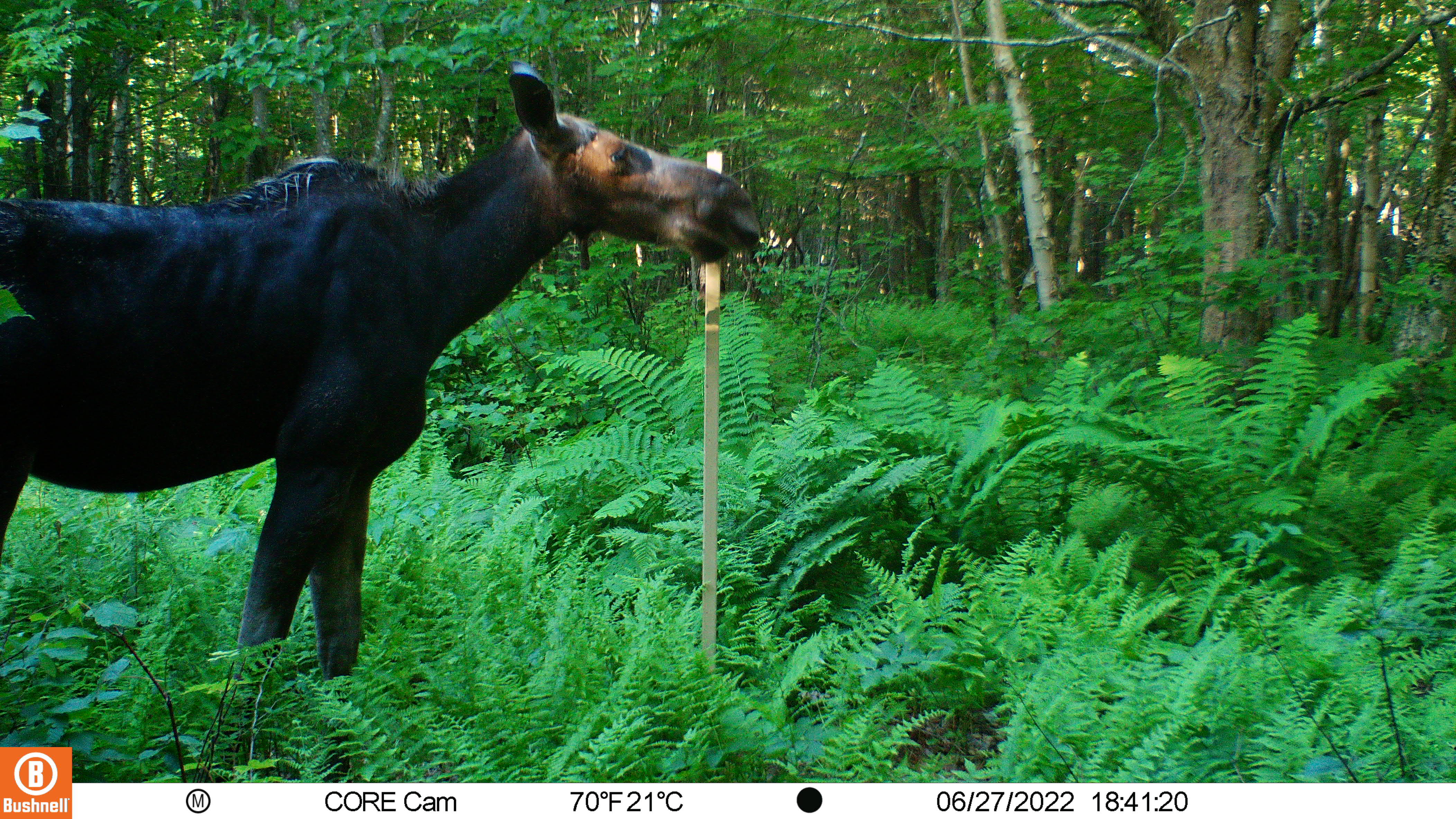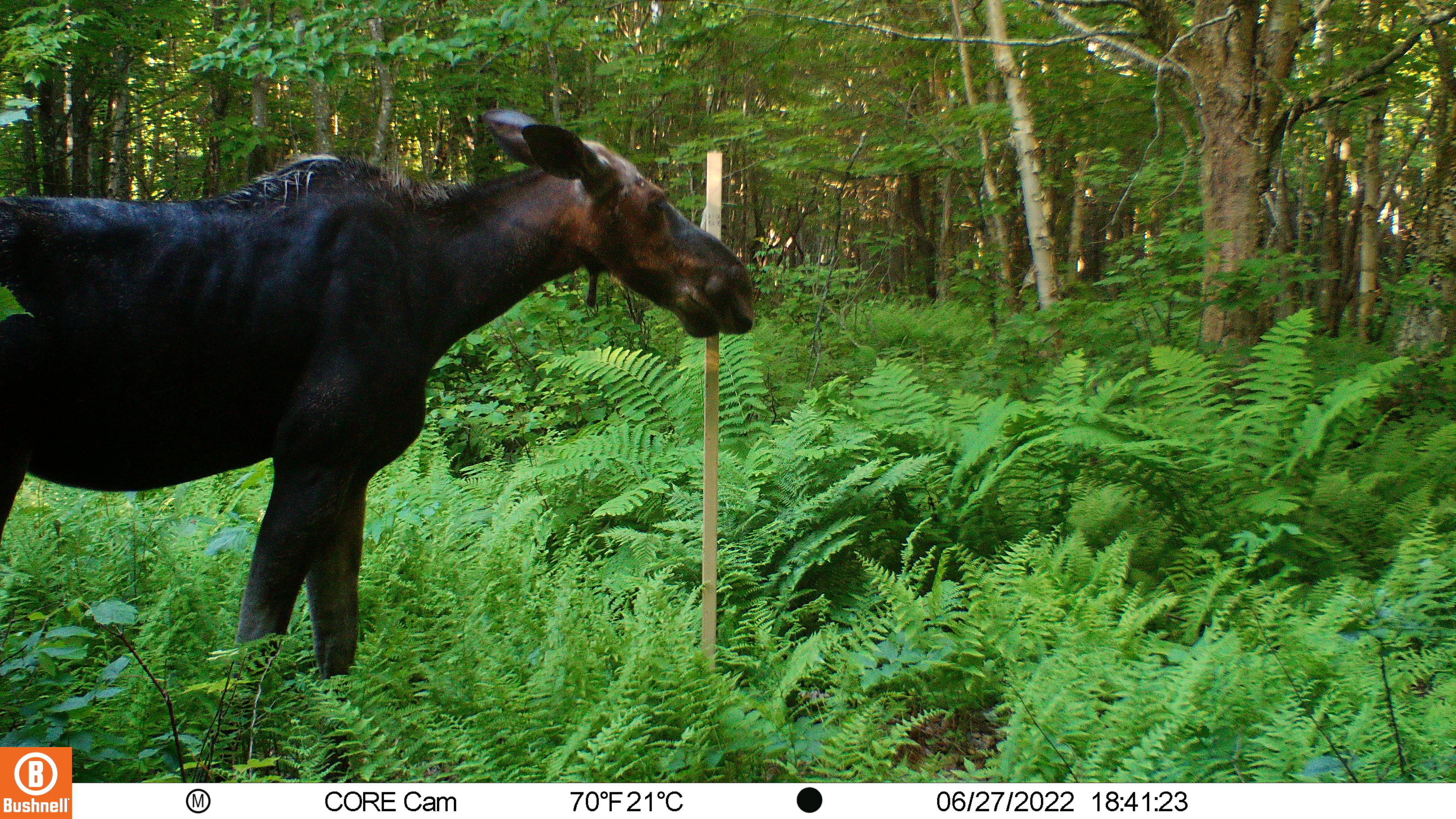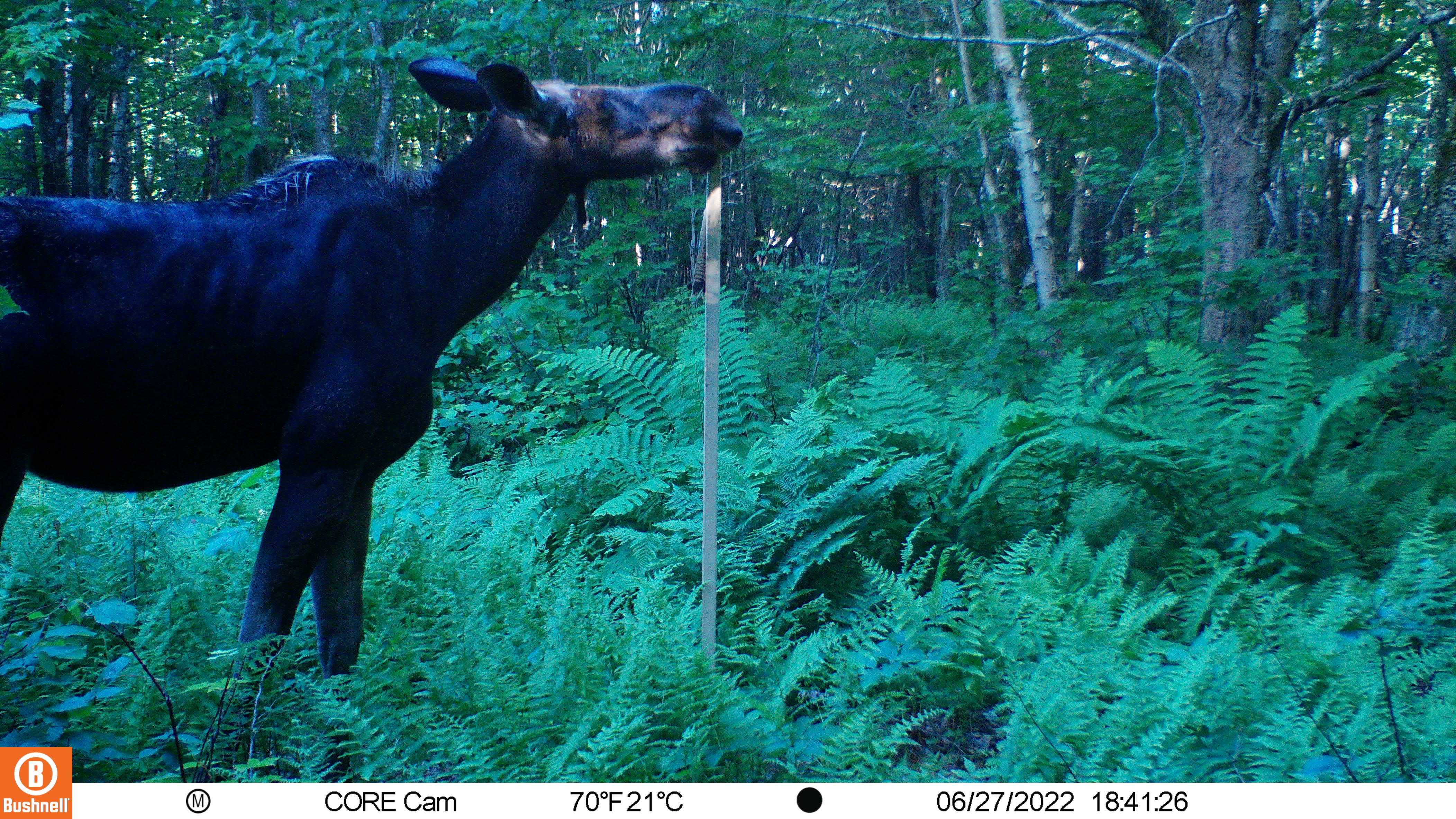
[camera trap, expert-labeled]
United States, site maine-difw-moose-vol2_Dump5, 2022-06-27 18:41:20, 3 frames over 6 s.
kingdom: Animalia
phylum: Chordata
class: Mammalia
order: Artiodactyla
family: Cervidae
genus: Alces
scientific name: Alces alces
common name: moose